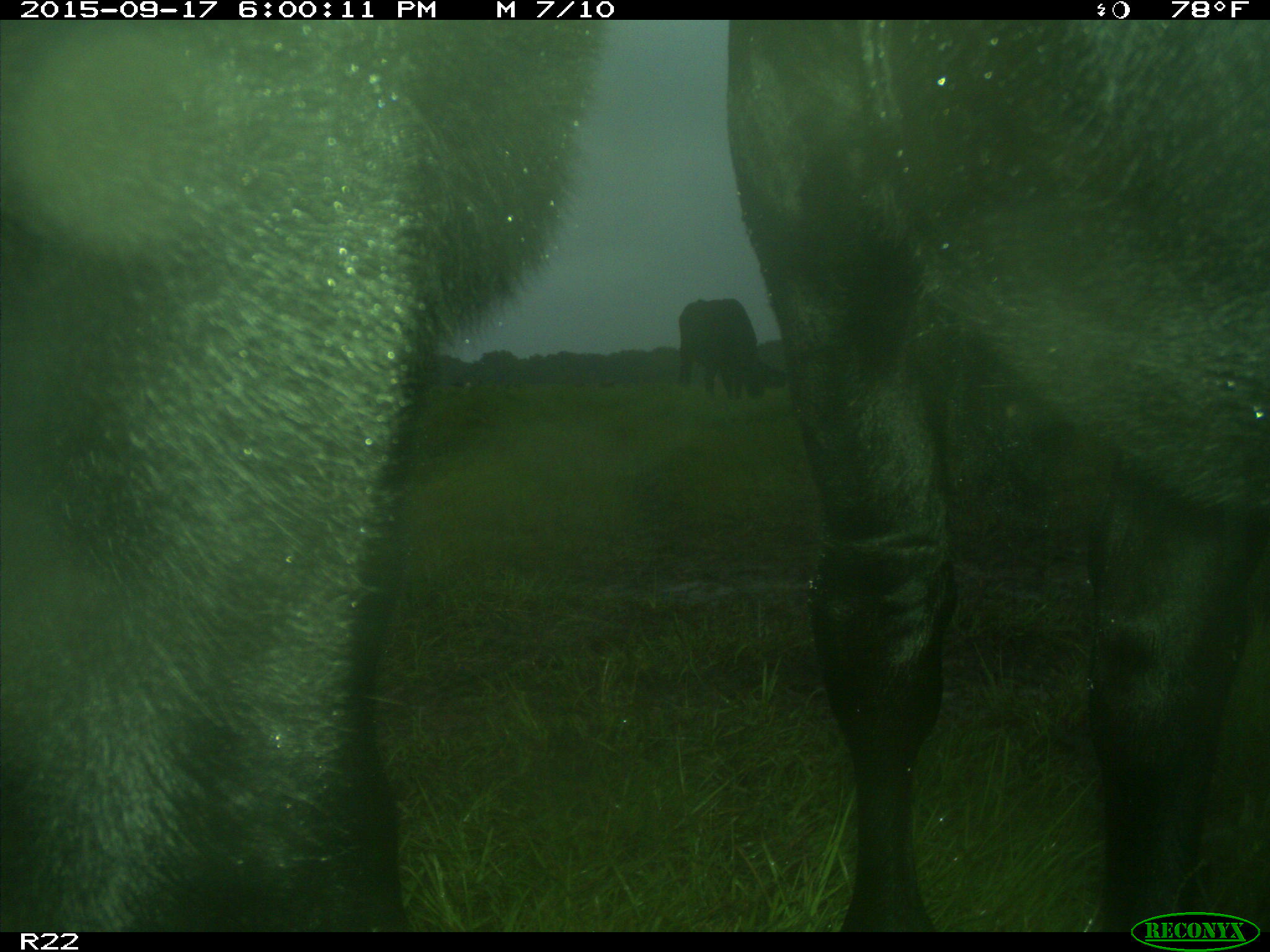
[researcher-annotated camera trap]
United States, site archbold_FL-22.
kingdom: Animalia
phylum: Chordata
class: Mammalia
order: Artiodactyla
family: Bovidae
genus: Bos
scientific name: Bos taurus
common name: domestic cow